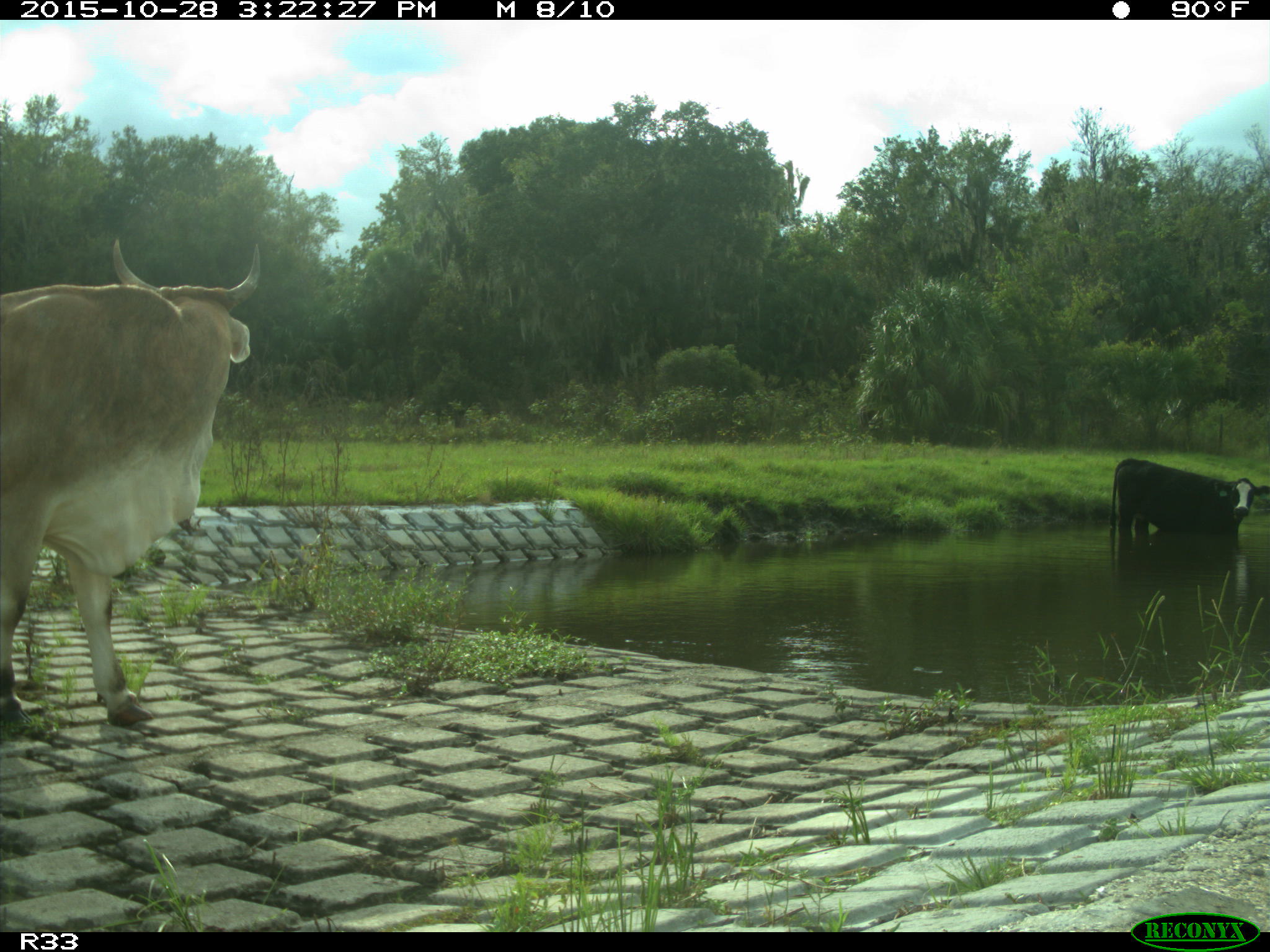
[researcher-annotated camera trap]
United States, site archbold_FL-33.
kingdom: Animalia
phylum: Chordata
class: Mammalia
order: Artiodactyla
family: Bovidae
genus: Bos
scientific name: Bos taurus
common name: domestic cow